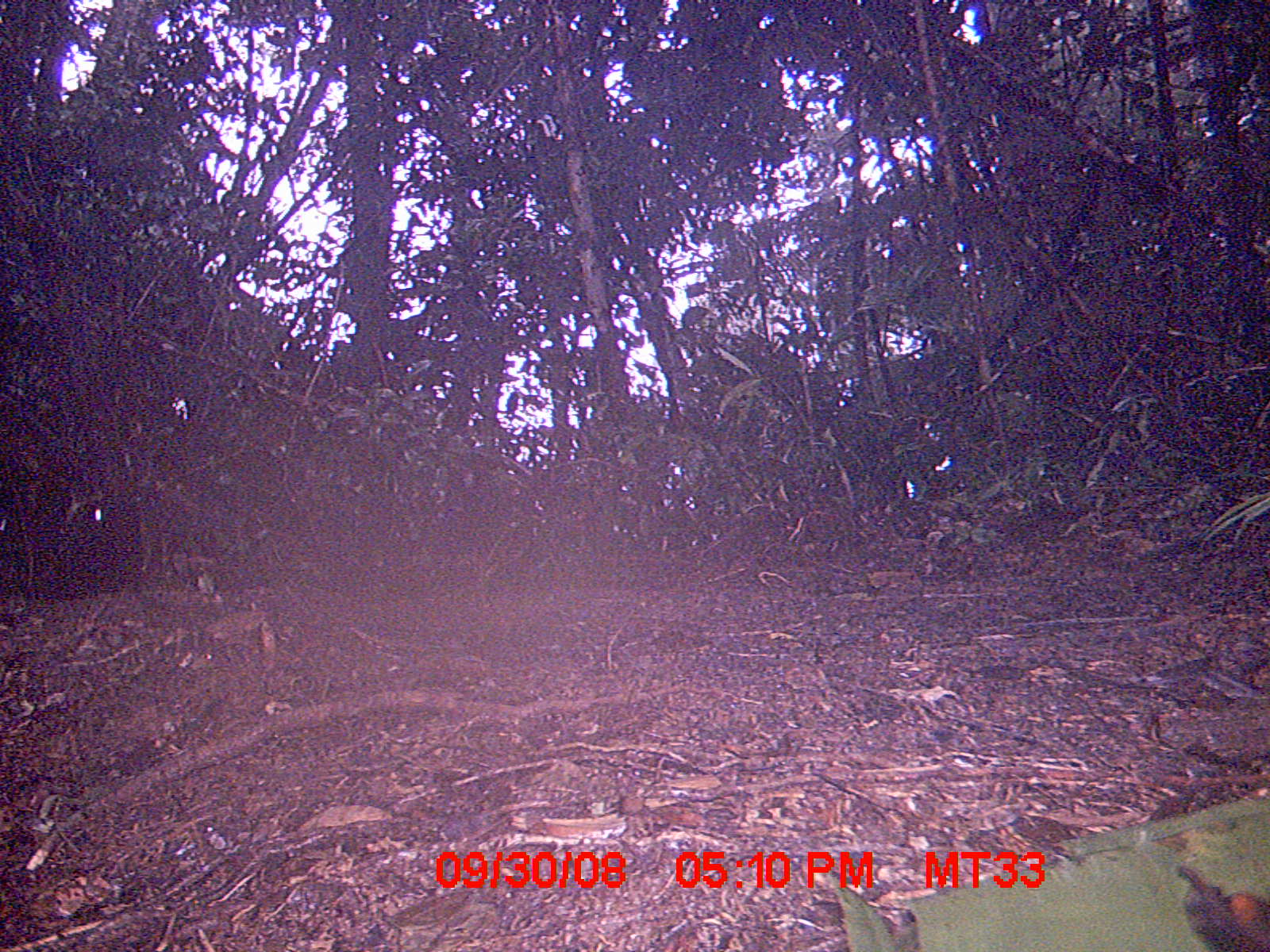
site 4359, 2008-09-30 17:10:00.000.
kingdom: Animalia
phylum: Chordata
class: Aves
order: Coraciiformes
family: Brachypteraciidae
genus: Brachypteracias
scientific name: Brachypteracias squamiger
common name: scaly ground-roller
Brachypteracias squamiger (scaly ground-roller), count 1.